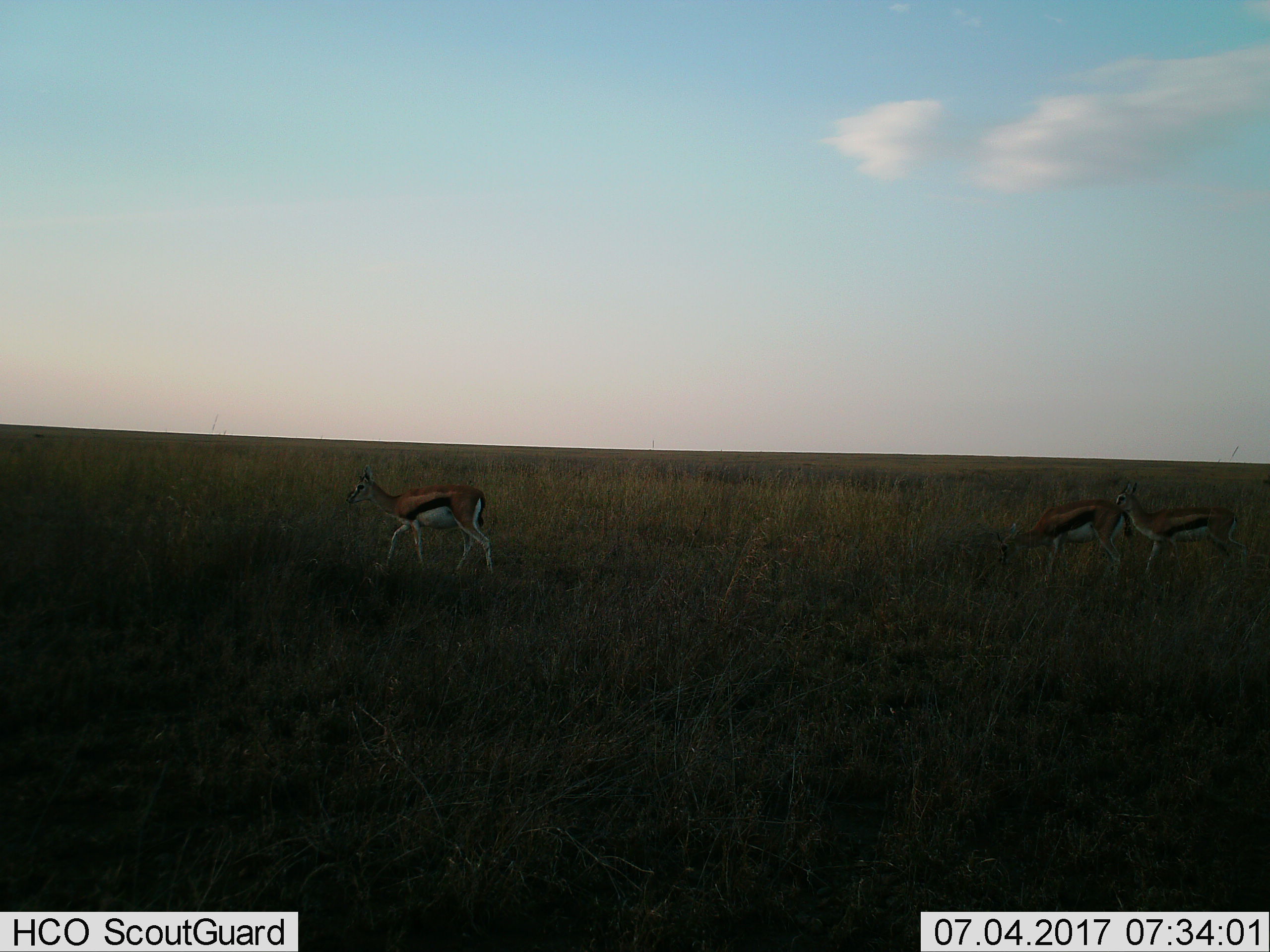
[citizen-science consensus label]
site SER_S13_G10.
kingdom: Animalia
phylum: Chordata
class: Mammalia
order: Artiodactyla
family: Bovidae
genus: Eudorcas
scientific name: Eudorcas thomsonii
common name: thomson's gazelle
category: gazellethomsons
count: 3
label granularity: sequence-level